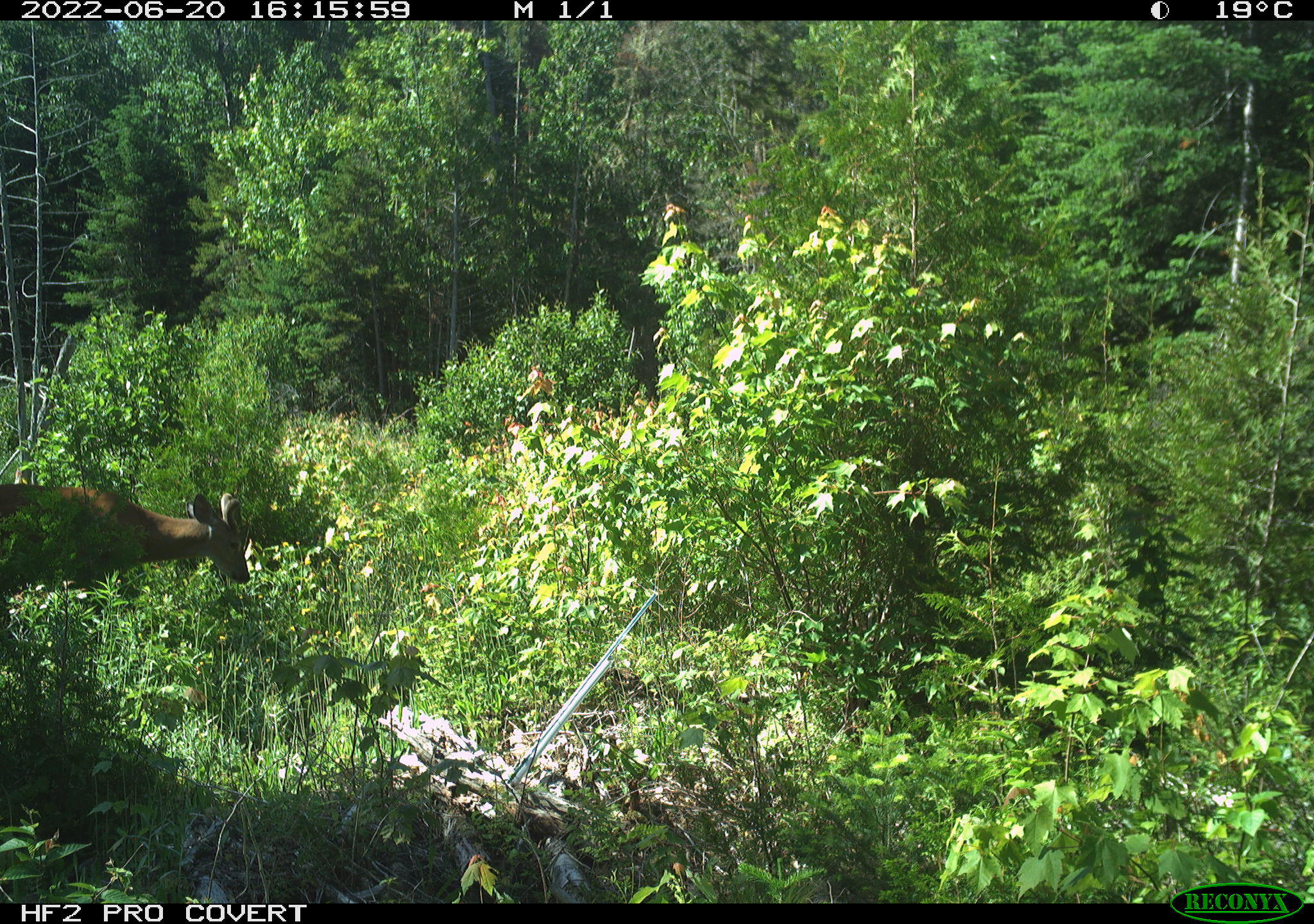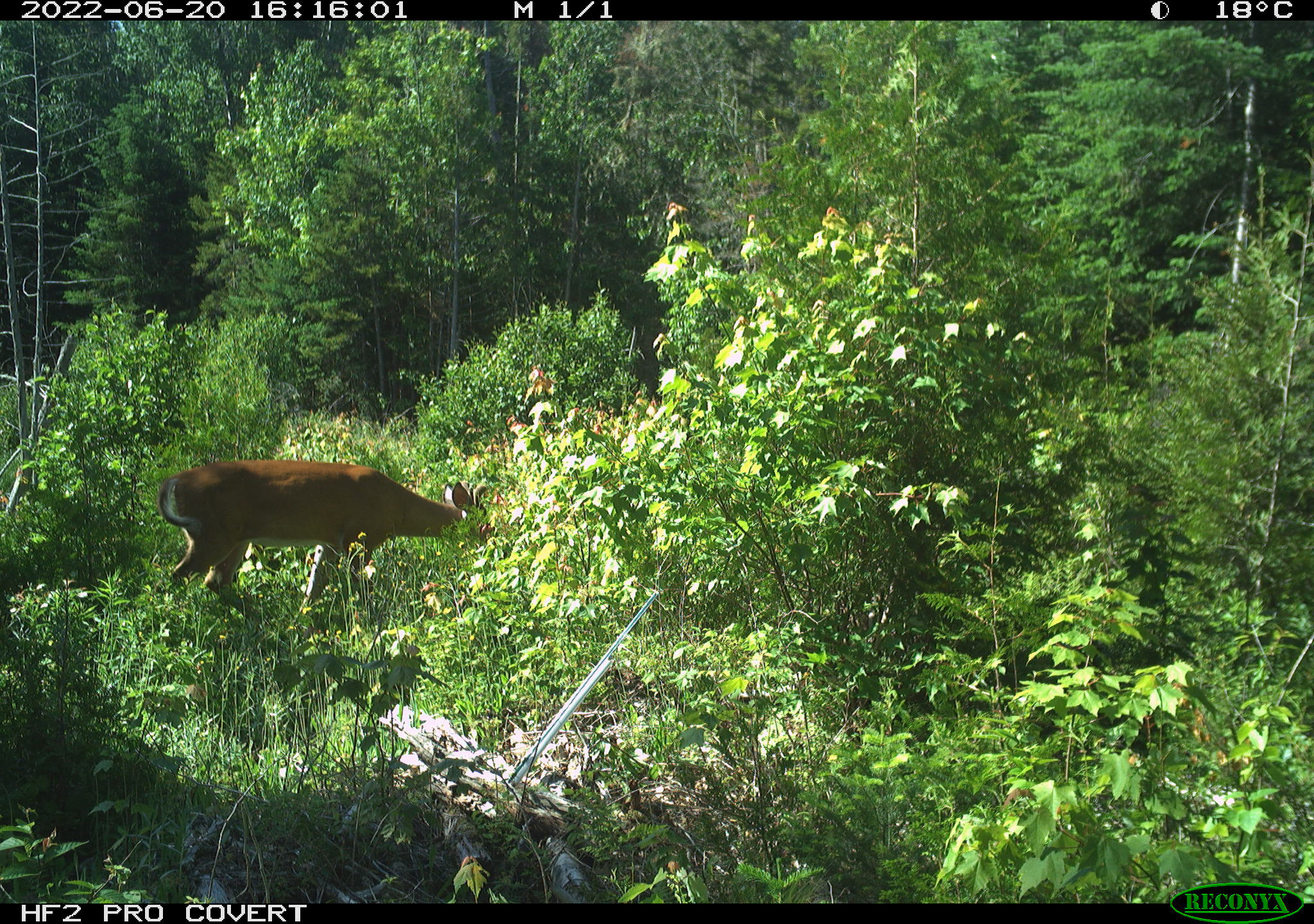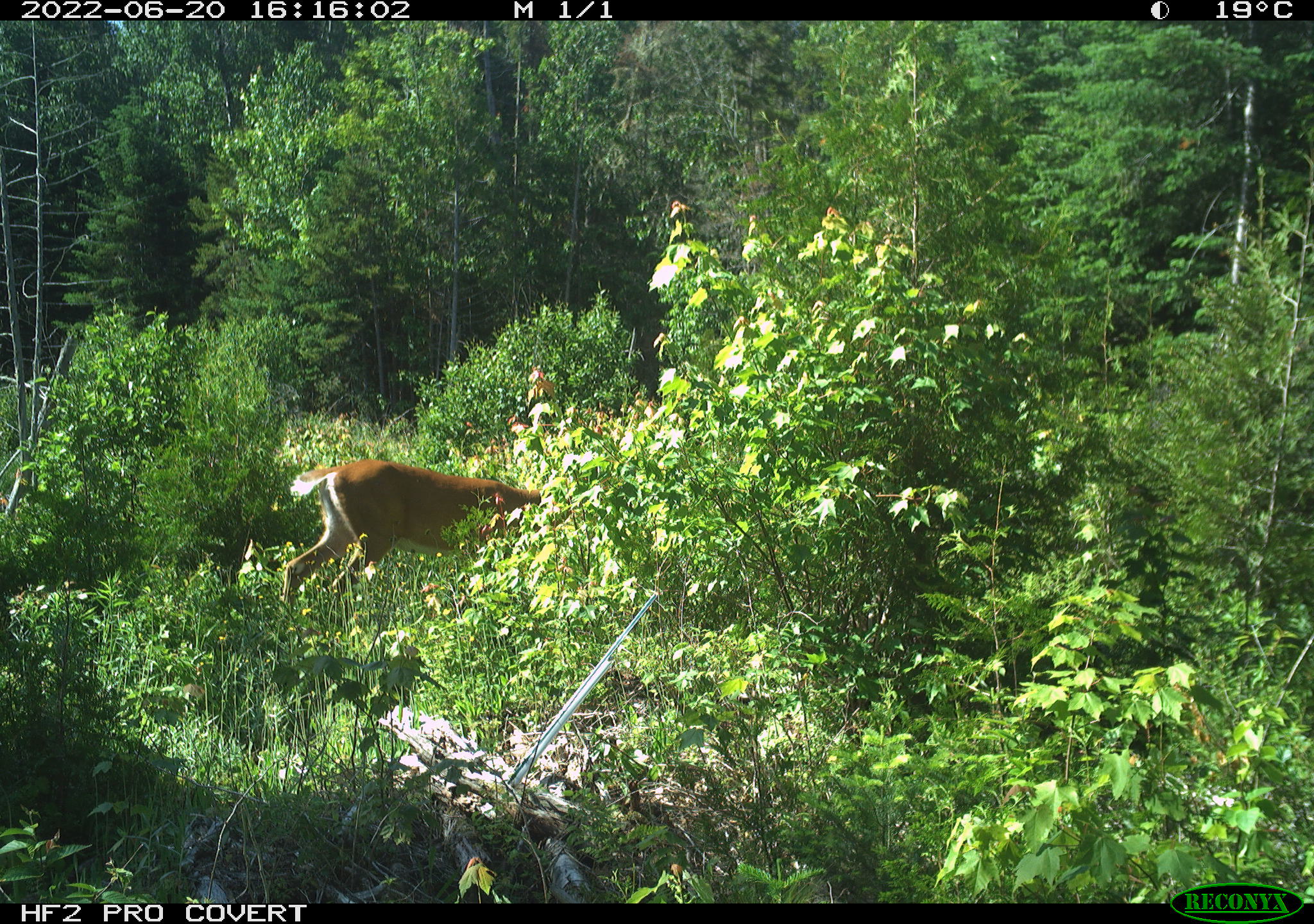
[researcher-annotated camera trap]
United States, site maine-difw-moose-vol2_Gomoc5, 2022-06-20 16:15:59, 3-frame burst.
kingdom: Animalia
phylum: Chordata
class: Mammalia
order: Artiodactyla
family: Cervidae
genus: Odocoileus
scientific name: Odocoileus virginianus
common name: white-tailed deer